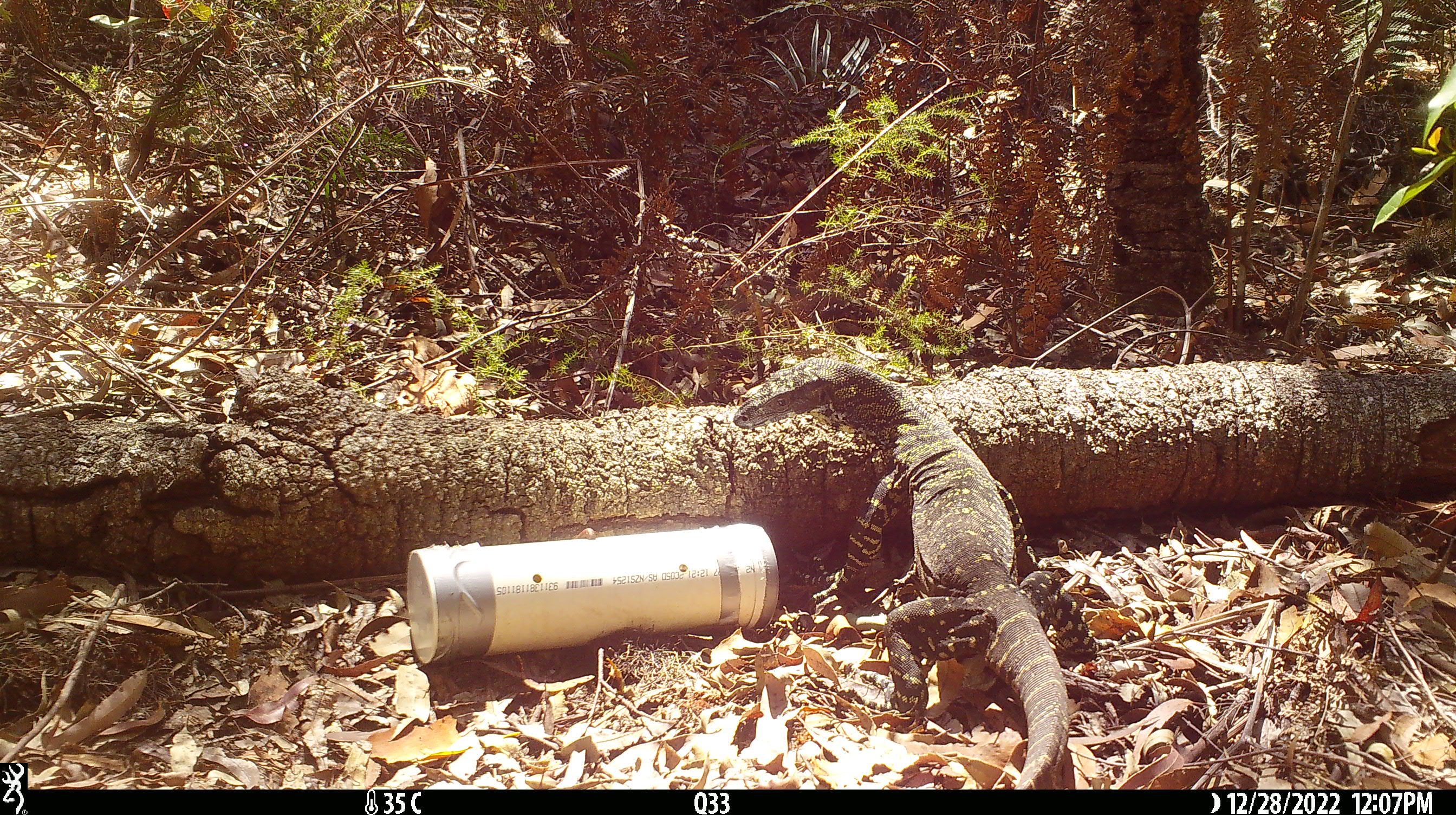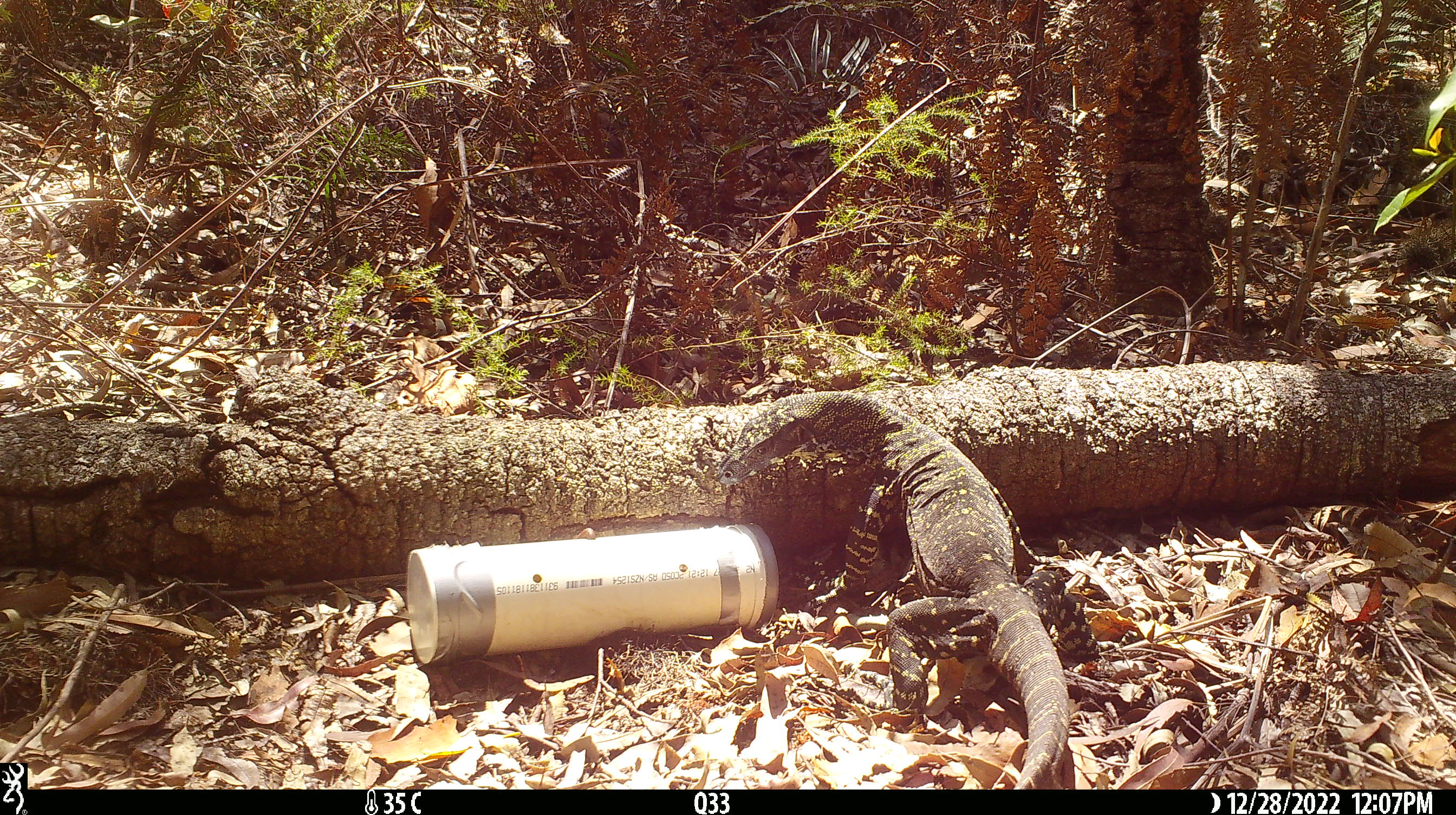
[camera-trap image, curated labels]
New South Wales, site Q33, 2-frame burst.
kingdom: Animalia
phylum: Chordata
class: Reptilia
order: Squamata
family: Varanidae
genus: Varanus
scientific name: Varanus varius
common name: lace monitor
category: goanna